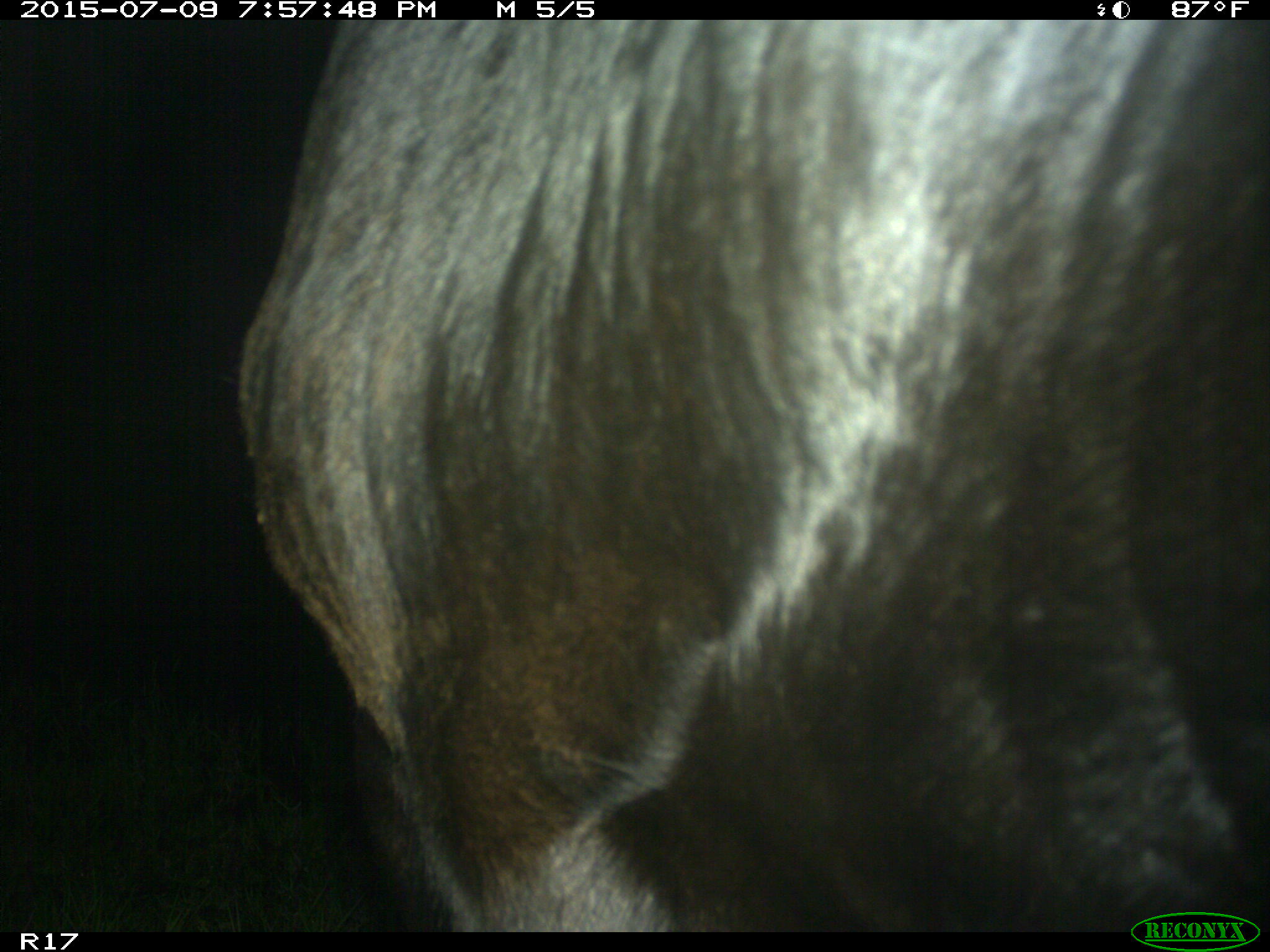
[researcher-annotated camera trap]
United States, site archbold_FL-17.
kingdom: Animalia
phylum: Chordata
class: Mammalia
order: Artiodactyla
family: Bovidae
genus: Bos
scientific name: Bos taurus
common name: domestic cow